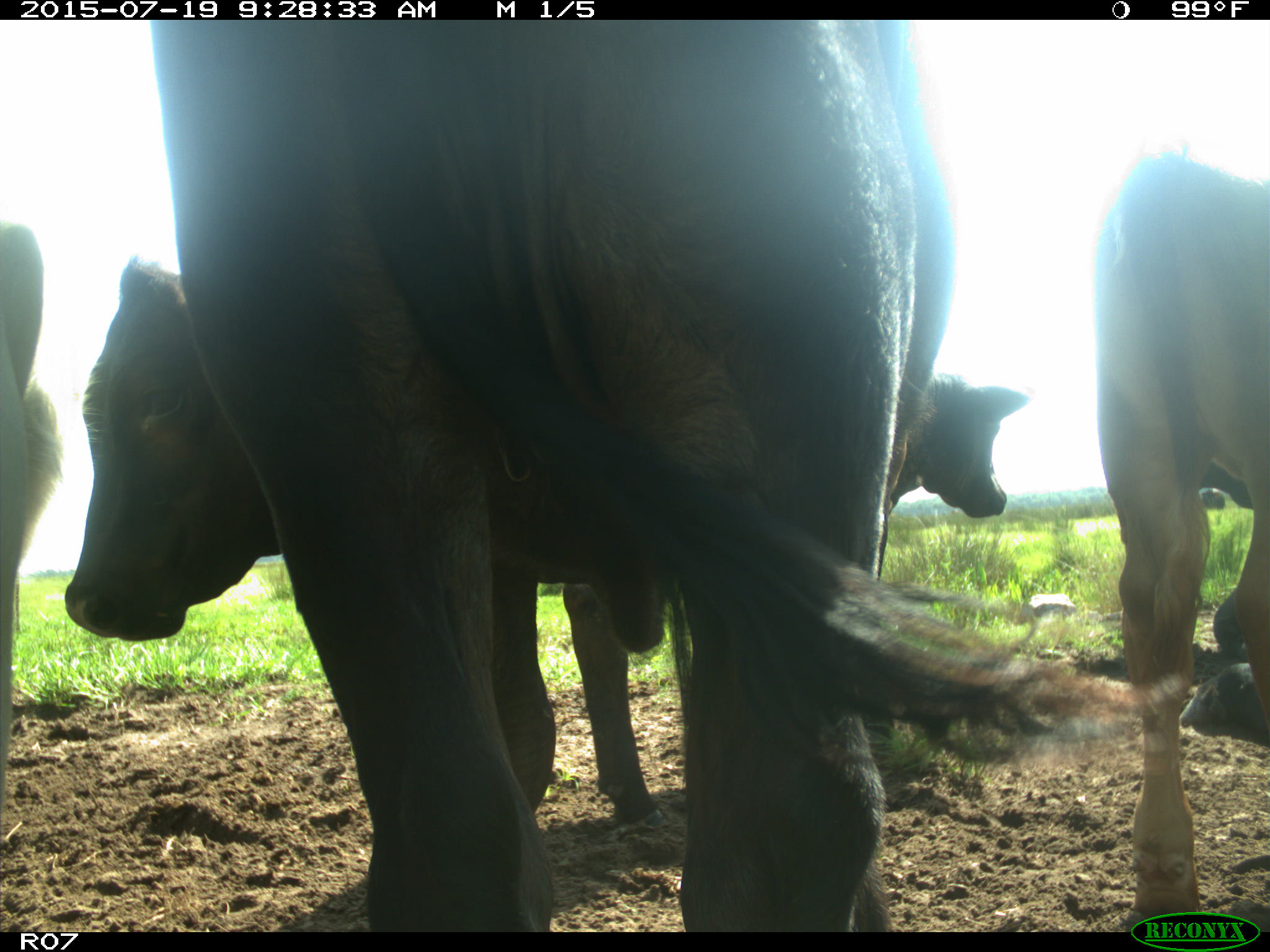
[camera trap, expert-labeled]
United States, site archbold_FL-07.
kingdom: Animalia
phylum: Chordata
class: Mammalia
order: Artiodactyla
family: Bovidae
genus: Bos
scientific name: Bos taurus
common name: domestic cow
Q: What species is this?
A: Bos taurus (domestic cow).